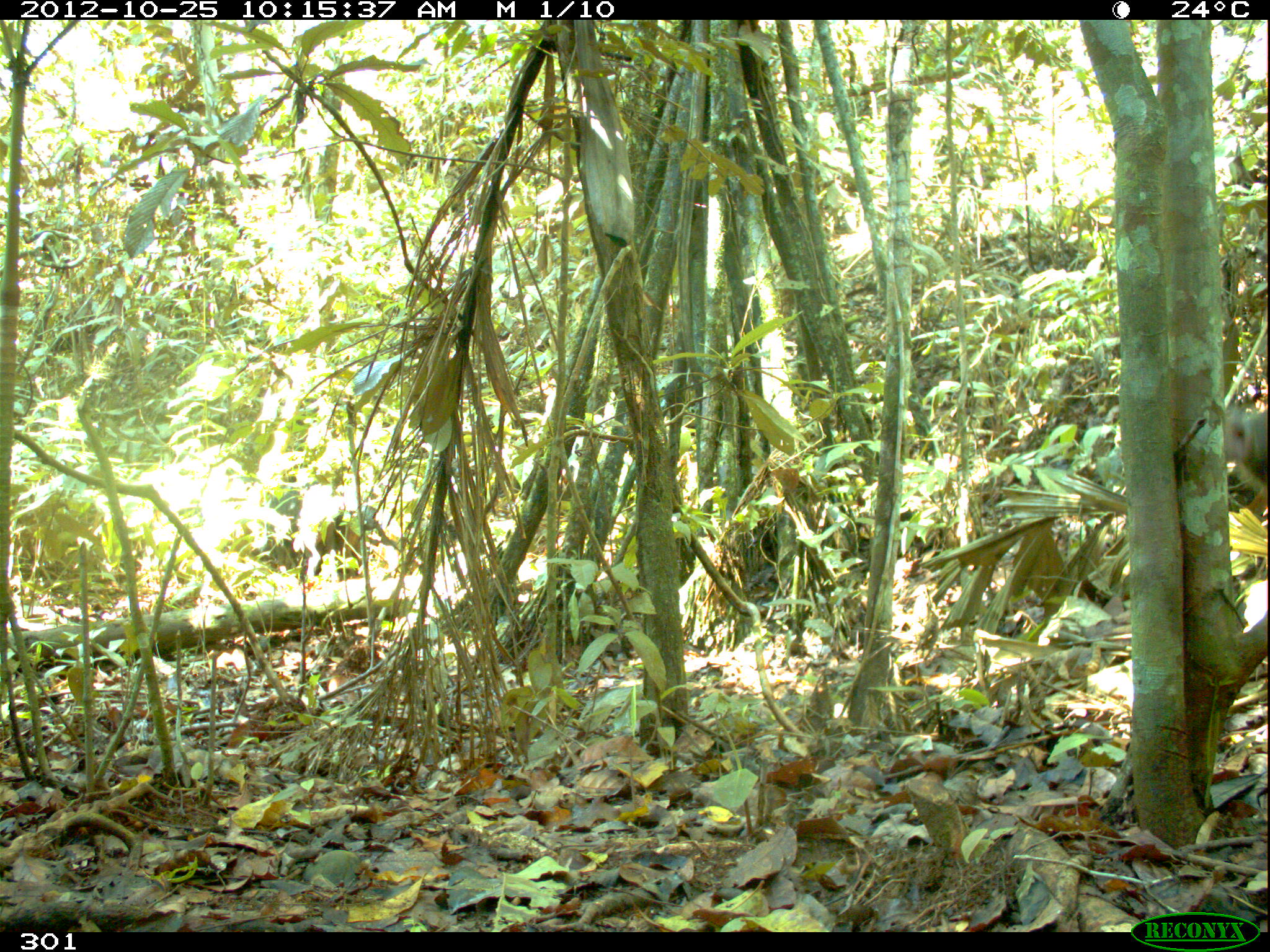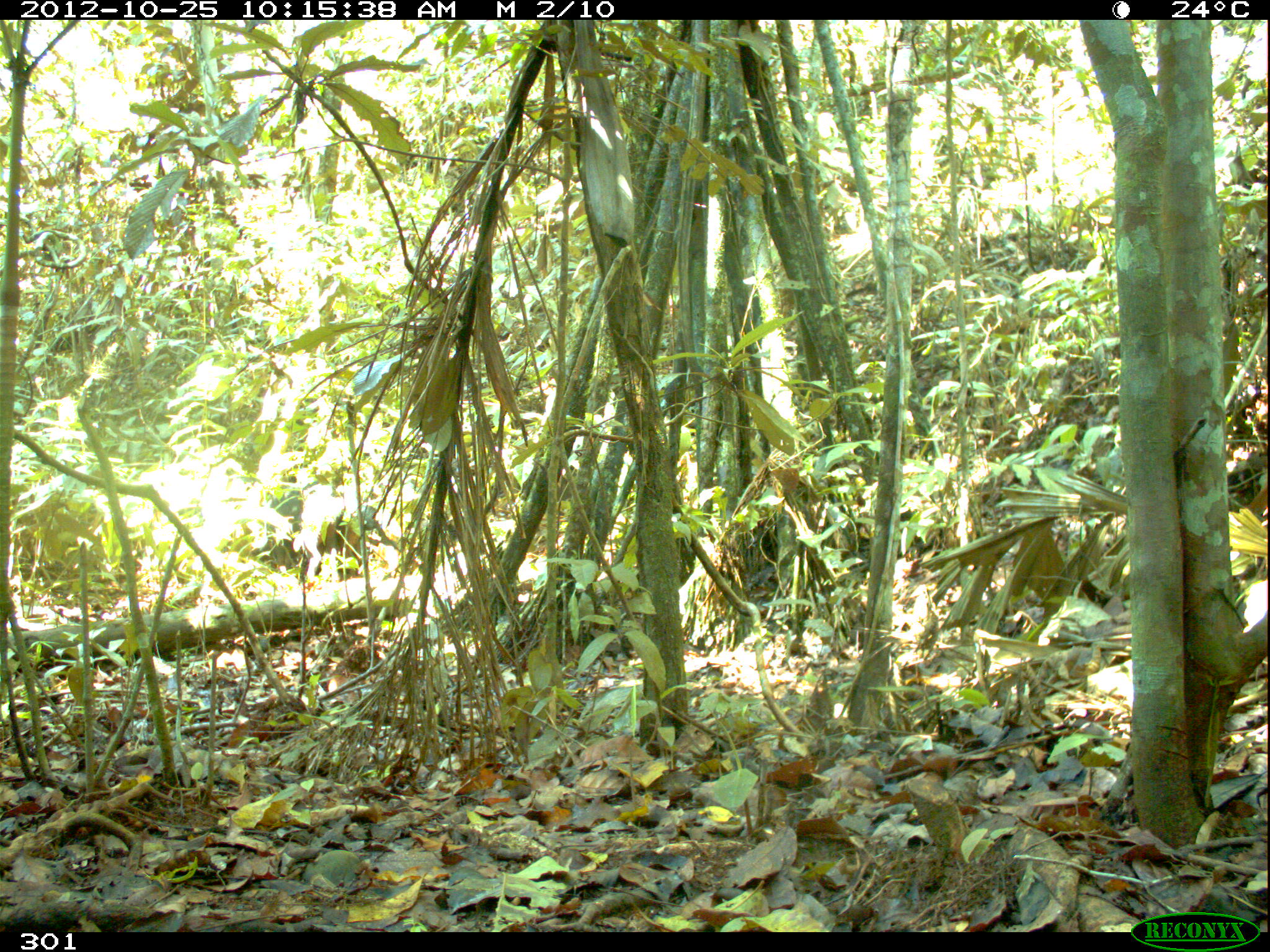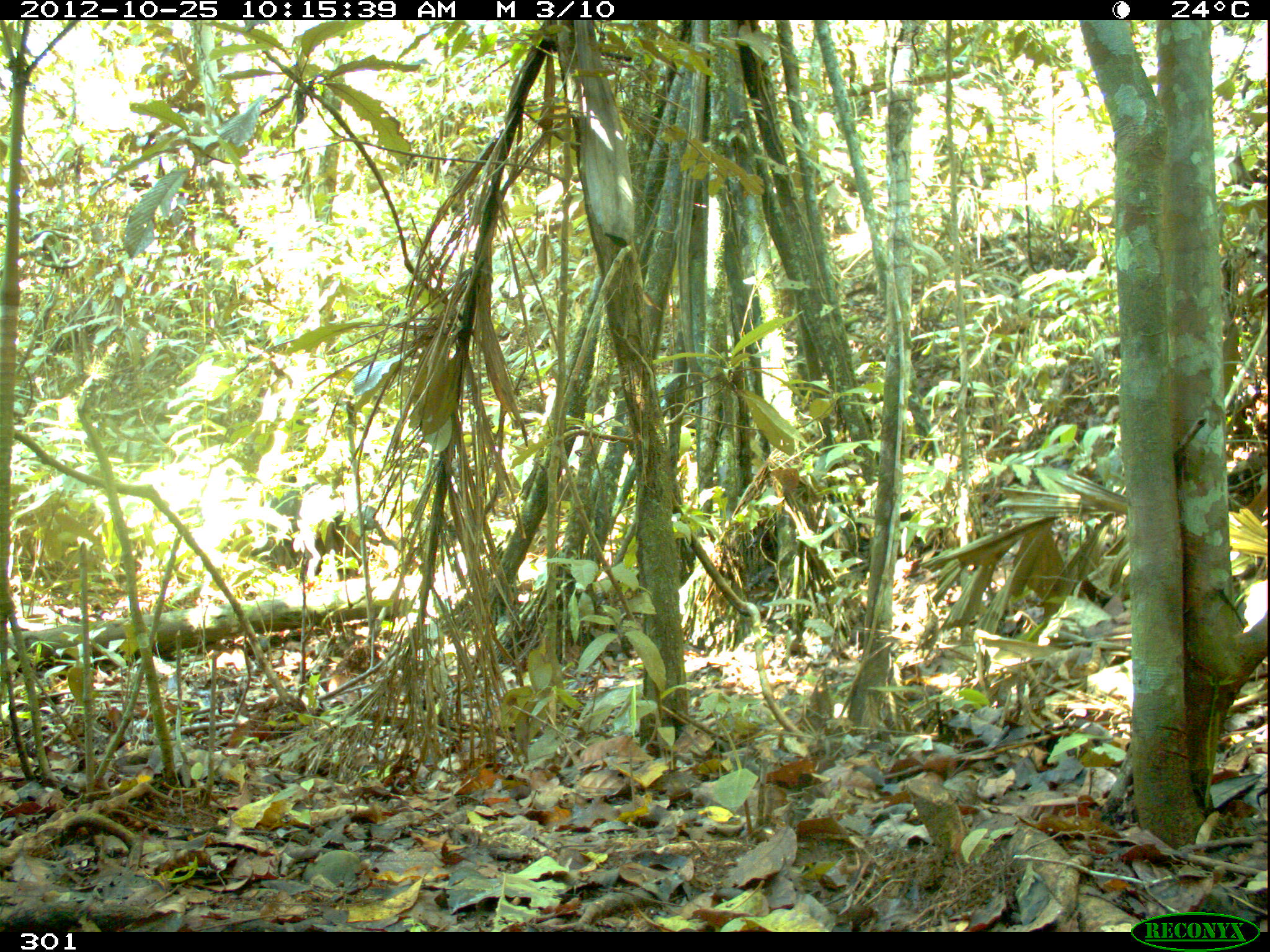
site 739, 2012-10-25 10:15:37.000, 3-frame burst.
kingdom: Animalia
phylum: Chordata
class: Mammalia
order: Artiodactyla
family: Tayassuidae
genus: Tayassu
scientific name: Tayassu pecari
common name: white-lipped peccary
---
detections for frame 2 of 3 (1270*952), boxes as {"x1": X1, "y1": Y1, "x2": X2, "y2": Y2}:
tayassu pecari: {"x1": 227, "y1": 489, "x2": 394, "y2": 579}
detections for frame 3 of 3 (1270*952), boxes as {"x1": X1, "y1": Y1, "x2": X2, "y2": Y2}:
tayassu pecari: {"x1": 247, "y1": 489, "x2": 394, "y2": 579}